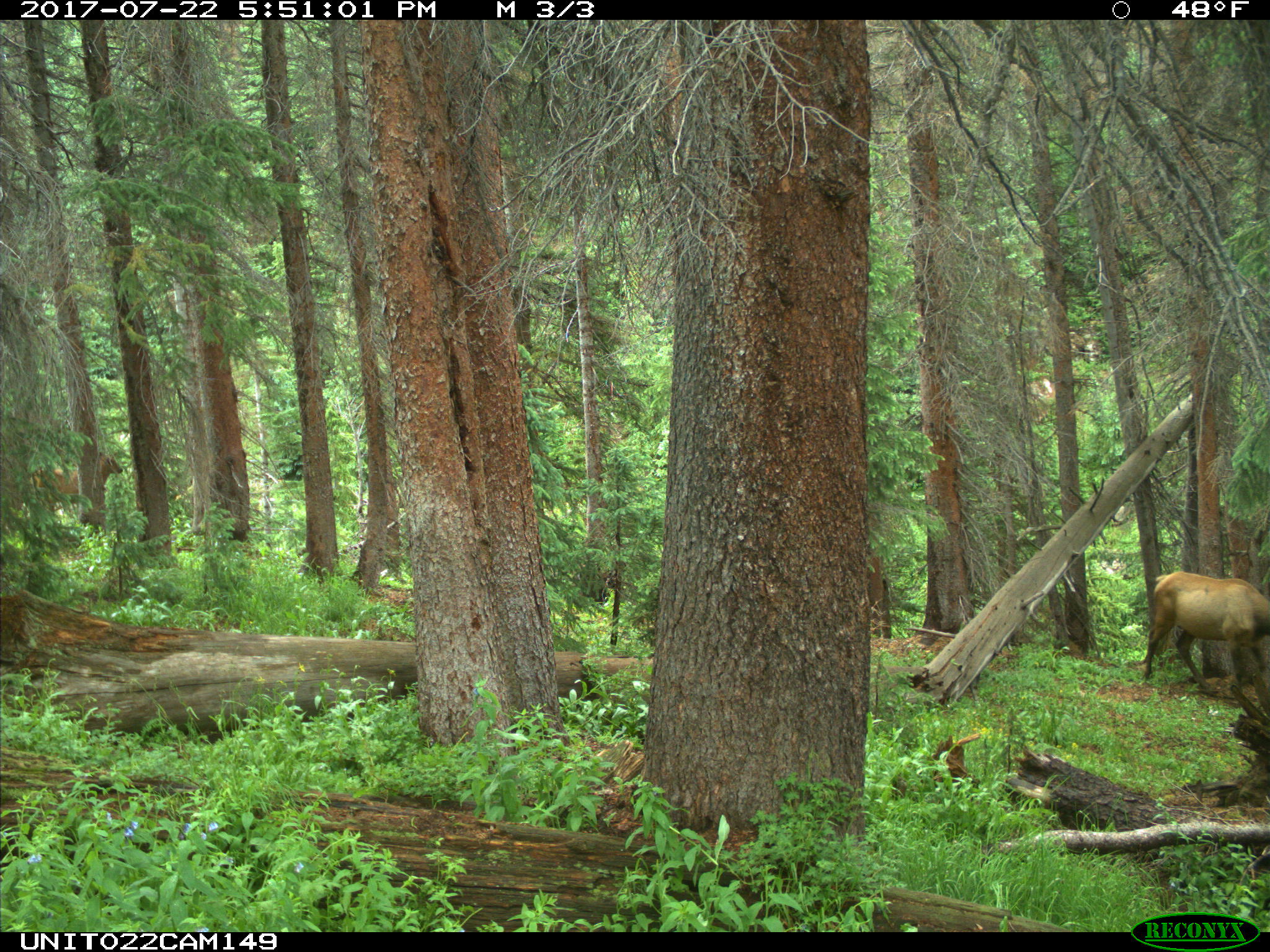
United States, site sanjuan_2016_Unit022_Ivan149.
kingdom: Animalia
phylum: Chordata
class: Mammalia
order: Artiodactyla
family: Cervidae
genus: Cervus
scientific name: Cervus elaphus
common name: red deer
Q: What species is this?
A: Cervus elaphus (red deer).